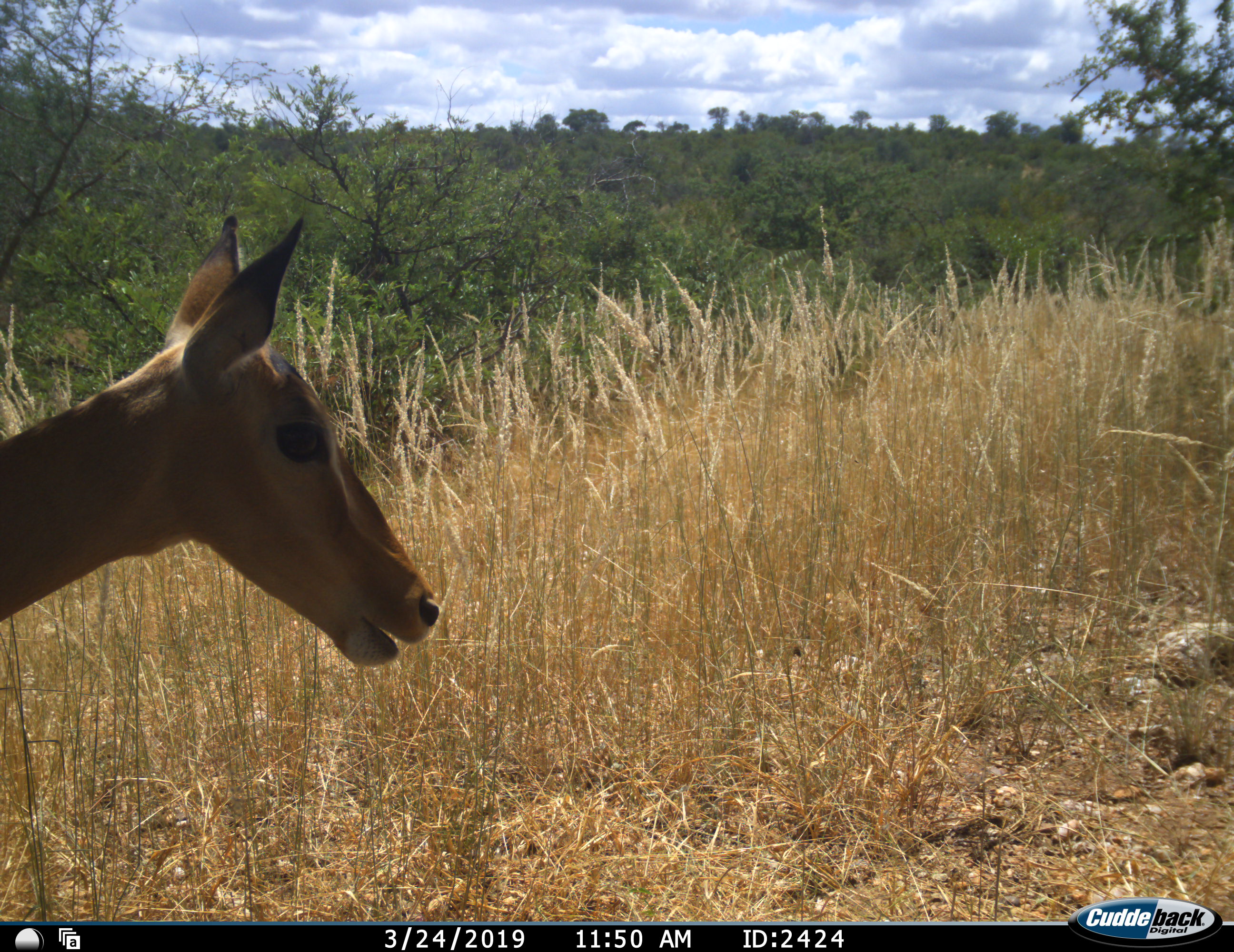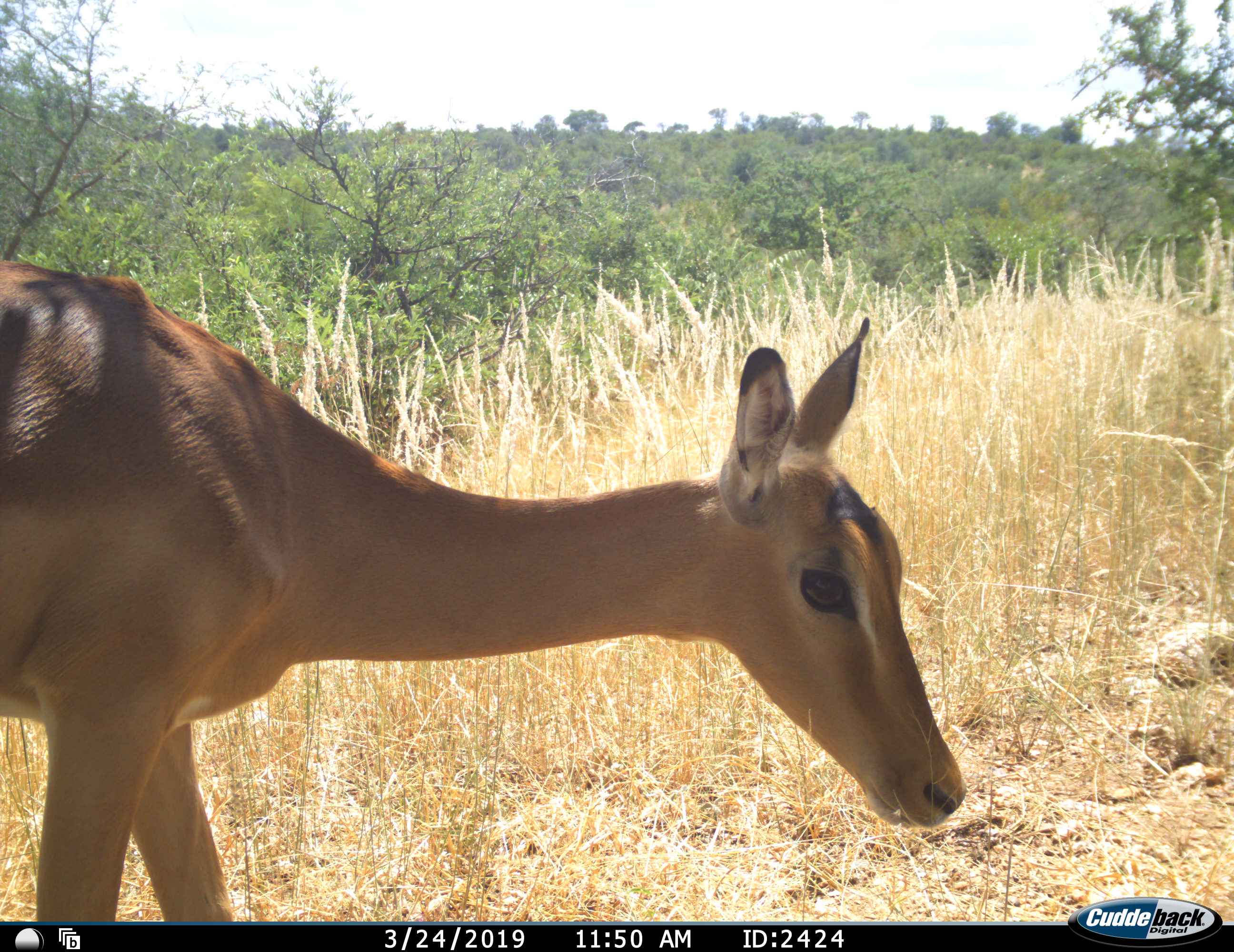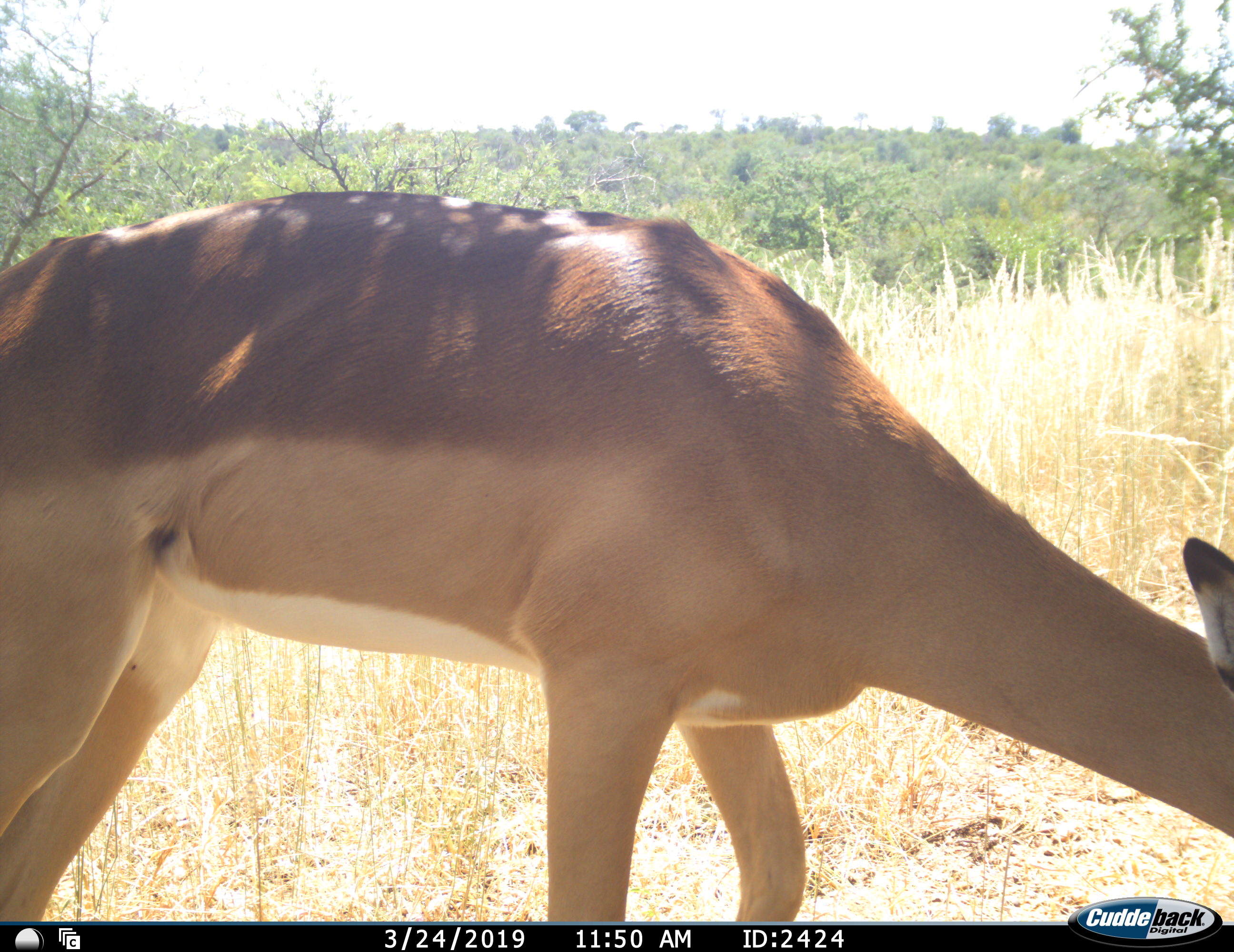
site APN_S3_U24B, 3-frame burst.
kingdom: Animalia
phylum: Chordata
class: Mammalia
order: Artiodactyla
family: Bovidae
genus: Aepyceros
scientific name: Aepyceros melampus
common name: impala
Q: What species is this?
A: Impala (Aepyceros melampus).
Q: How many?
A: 1.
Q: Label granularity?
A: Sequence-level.